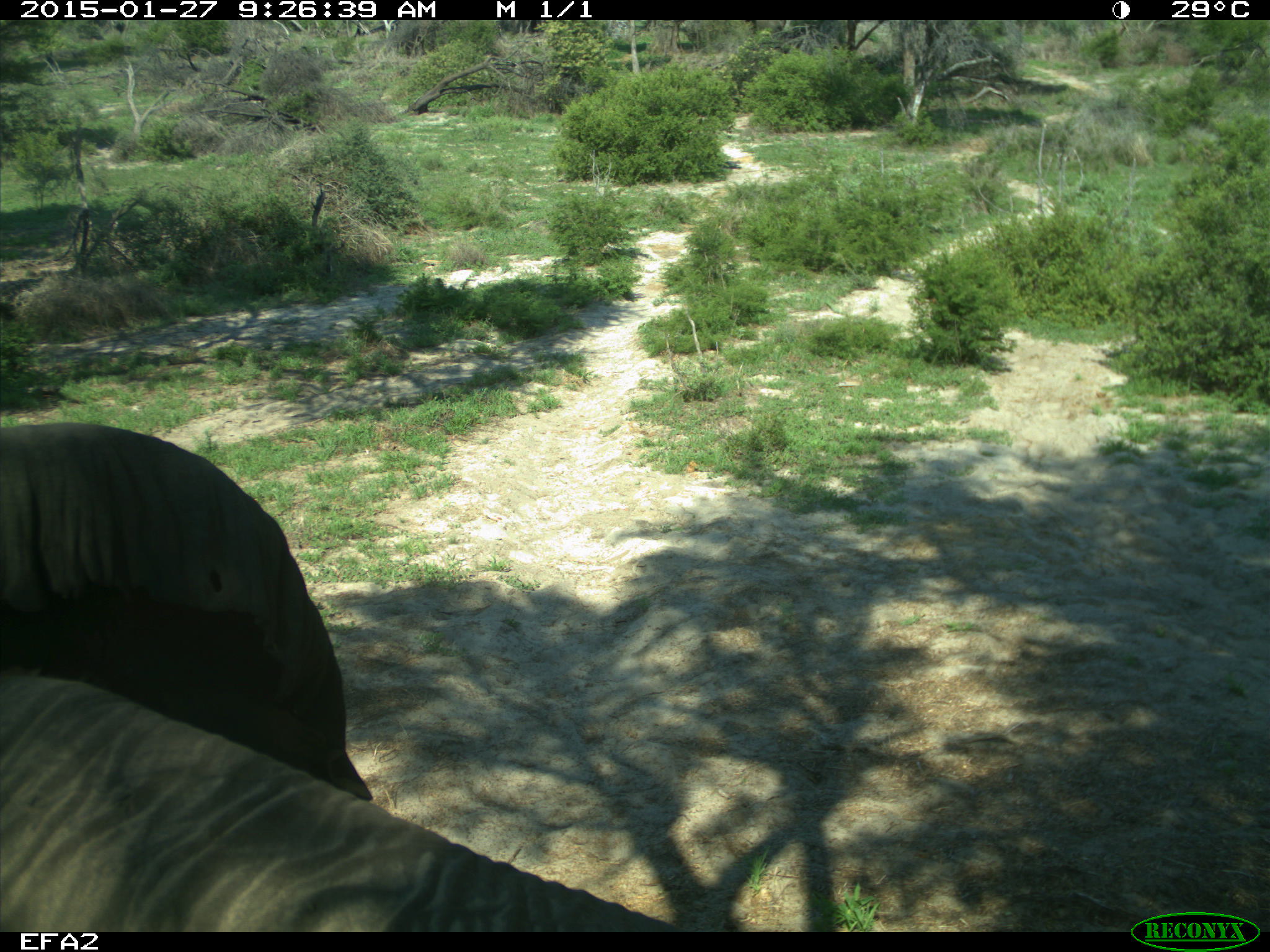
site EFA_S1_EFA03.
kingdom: Animalia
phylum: Chordata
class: Mammalia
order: Proboscidea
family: Elephantidae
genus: Loxodonta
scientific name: Loxodonta africana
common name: african bush elephant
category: elephant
Elephant (african bush elephant) (Loxodonta africana), count 1. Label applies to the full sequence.